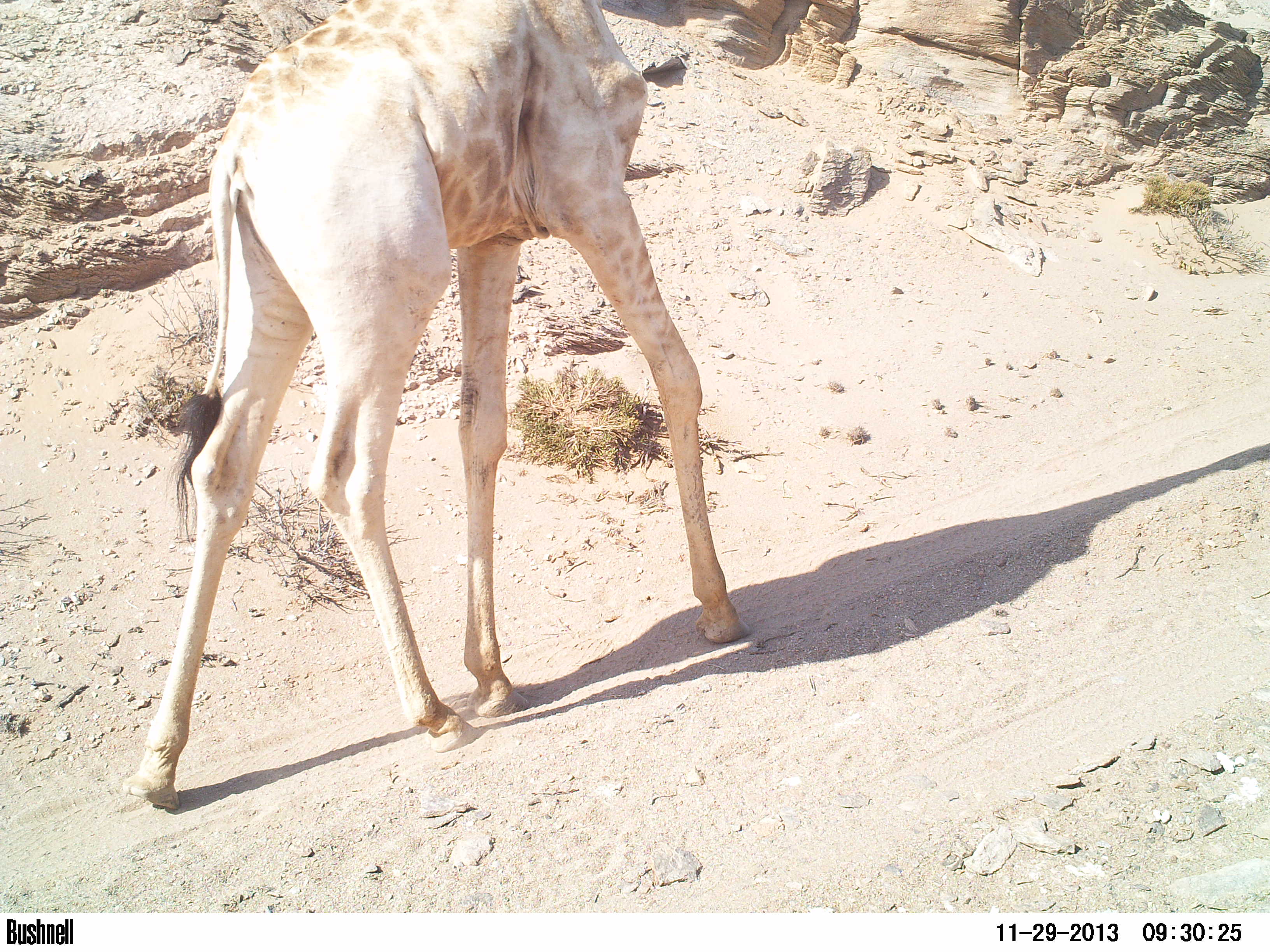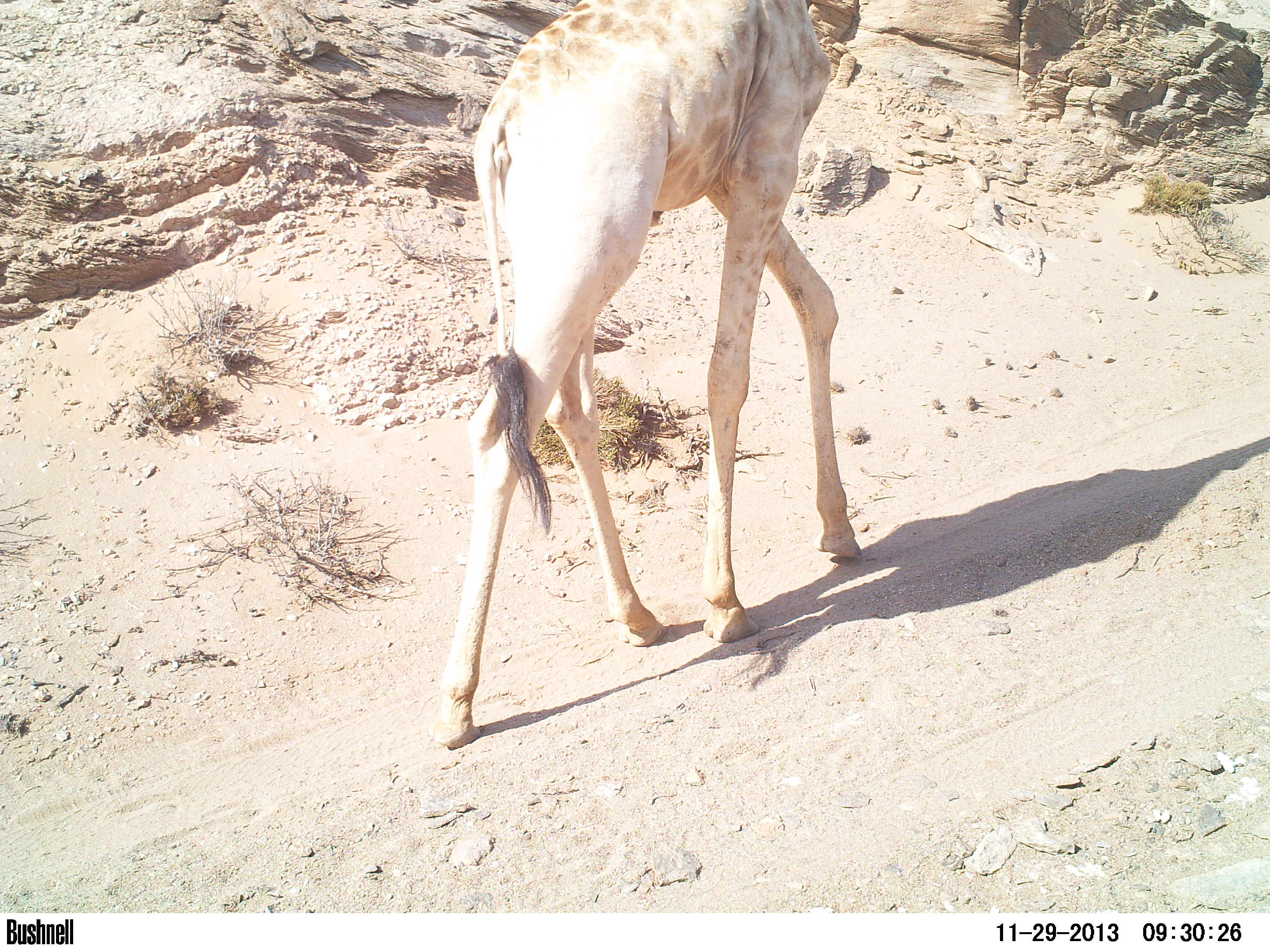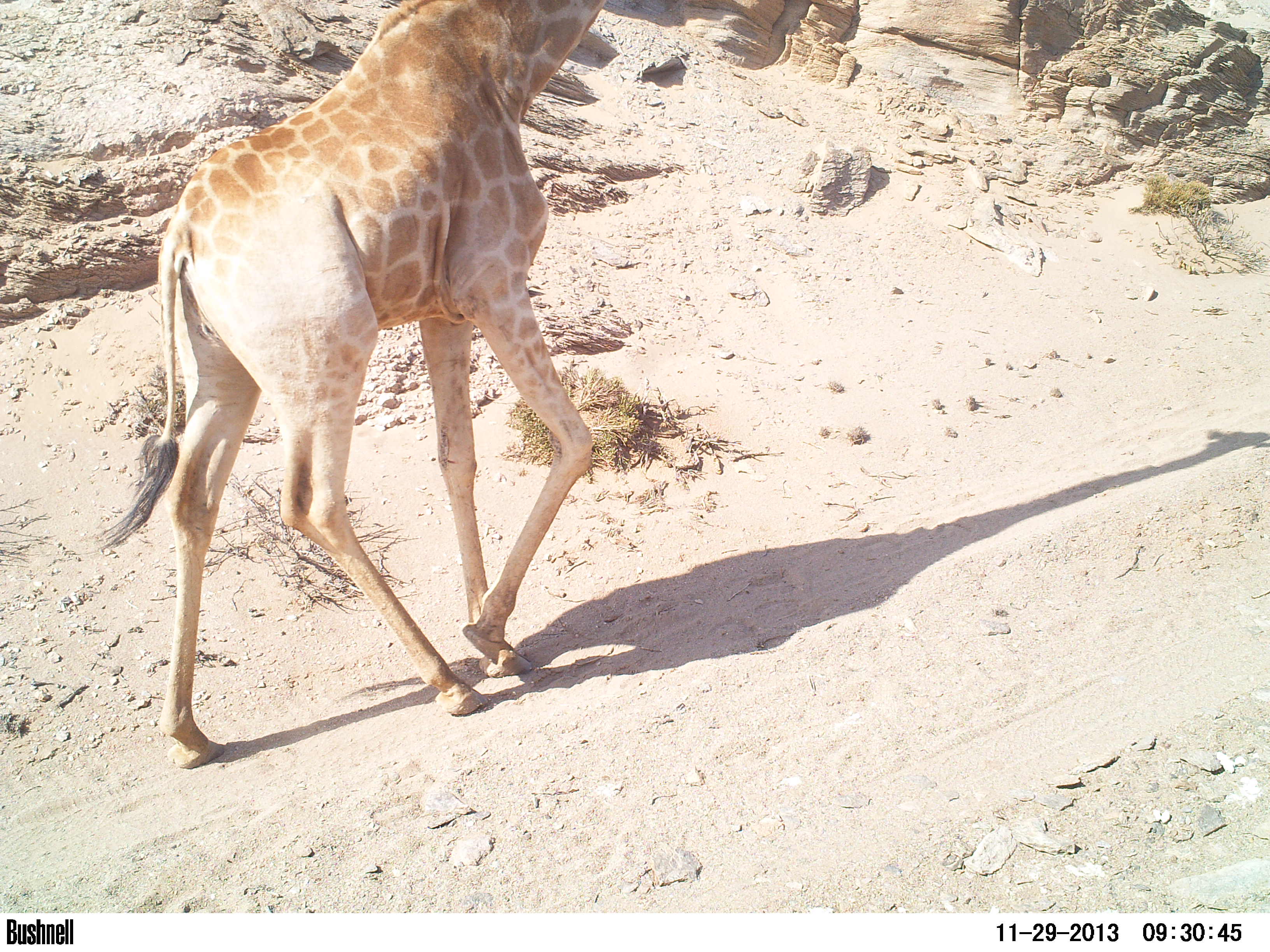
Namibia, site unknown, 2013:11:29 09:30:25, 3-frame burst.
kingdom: Animalia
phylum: Chordata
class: Mammalia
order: Artiodactyla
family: Giraffidae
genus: Giraffa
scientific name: Giraffa camelopardalis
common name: giraffe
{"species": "Giraffa camelopardalis (giraffe)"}